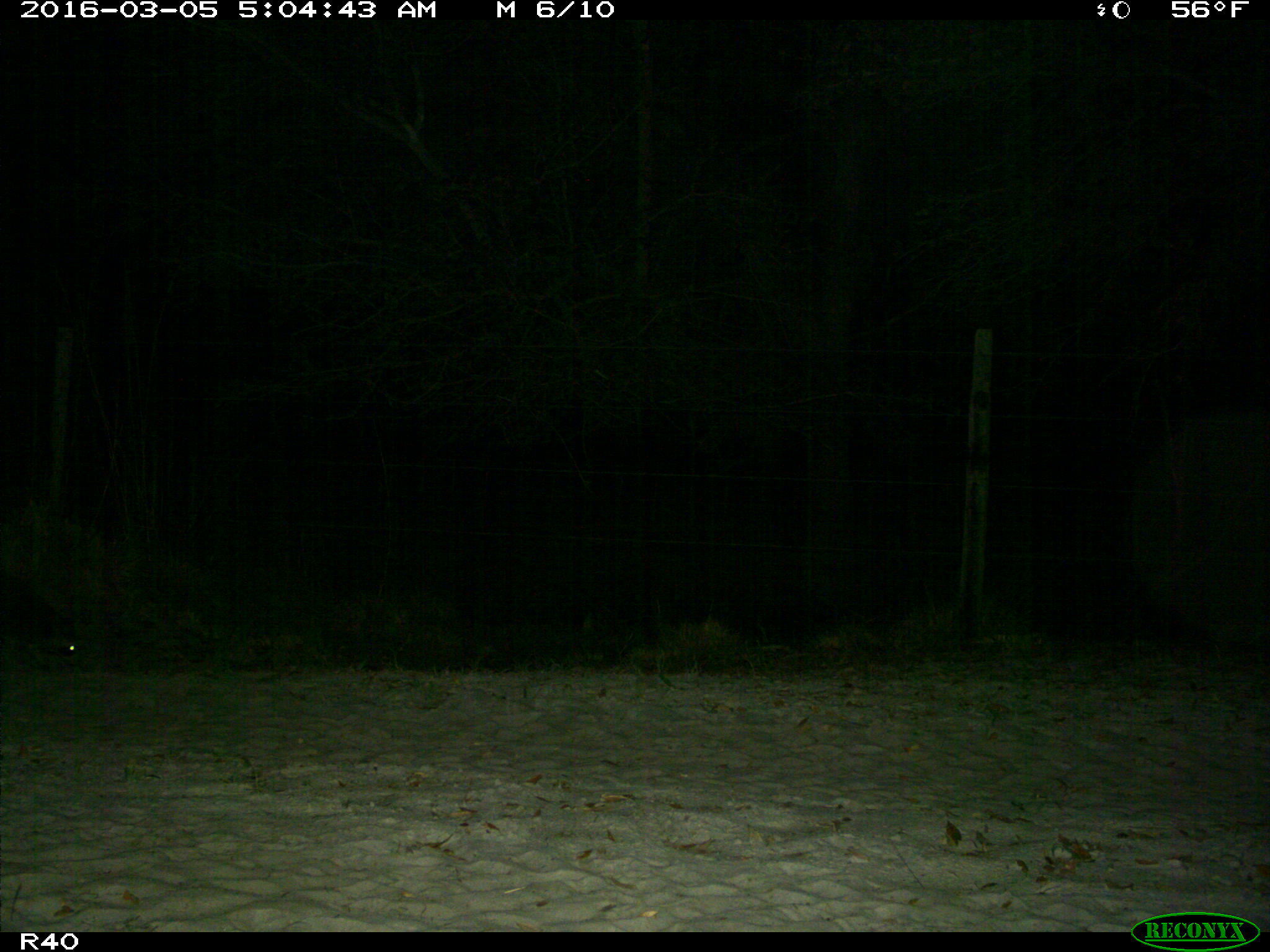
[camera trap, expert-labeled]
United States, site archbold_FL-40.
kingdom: Animalia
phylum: Chordata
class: Mammalia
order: Carnivora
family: Procyonidae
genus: Procyon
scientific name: Procyon lotor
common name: common raccoon